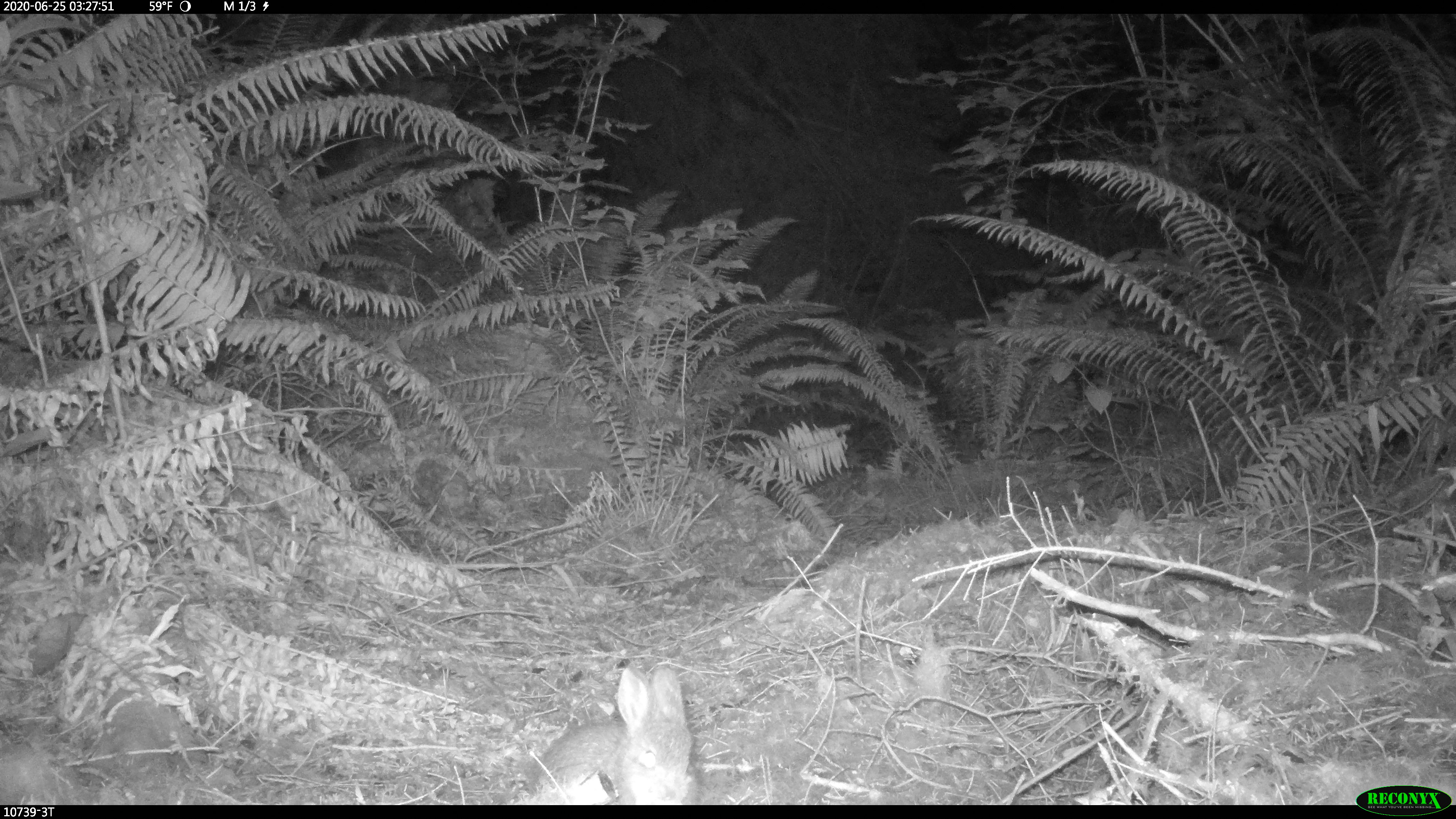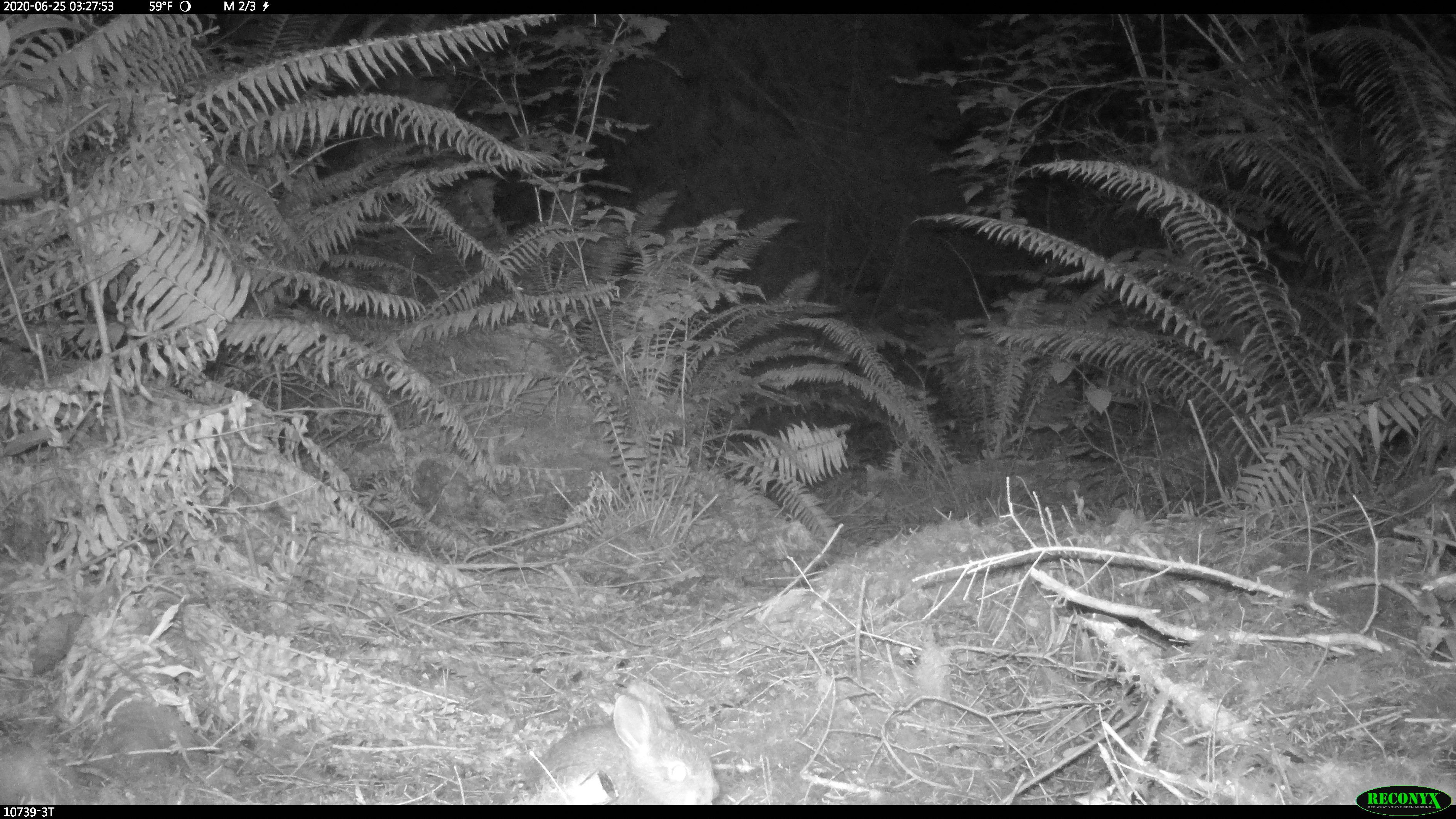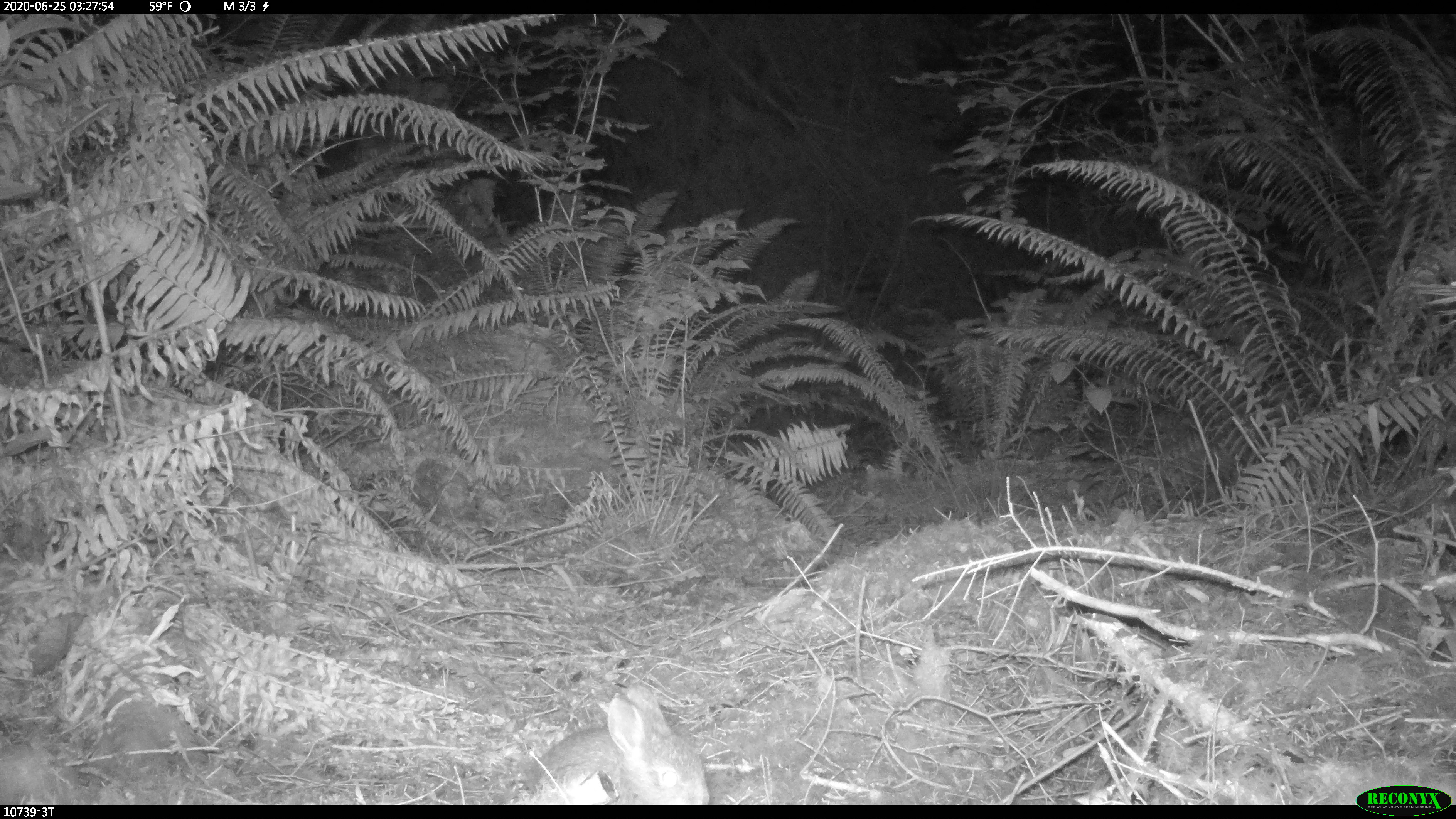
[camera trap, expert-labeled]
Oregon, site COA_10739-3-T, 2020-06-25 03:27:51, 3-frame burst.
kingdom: Animalia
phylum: Chordata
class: Mammalia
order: Lagomorpha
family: Leporidae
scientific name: Leporidae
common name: hares and rabbits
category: leporidae family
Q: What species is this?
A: Leporidae family (hares and rabbits) (Leporidae).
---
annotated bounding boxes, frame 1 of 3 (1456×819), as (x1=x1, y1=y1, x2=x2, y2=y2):
leporidae family: (x1=532, y1=667, x2=703, y2=796)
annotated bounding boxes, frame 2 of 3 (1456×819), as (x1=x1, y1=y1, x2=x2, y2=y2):
leporidae family: (x1=521, y1=678, x2=722, y2=800)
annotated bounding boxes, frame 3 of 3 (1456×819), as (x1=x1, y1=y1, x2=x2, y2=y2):
leporidae family: (x1=532, y1=682, x2=715, y2=800)